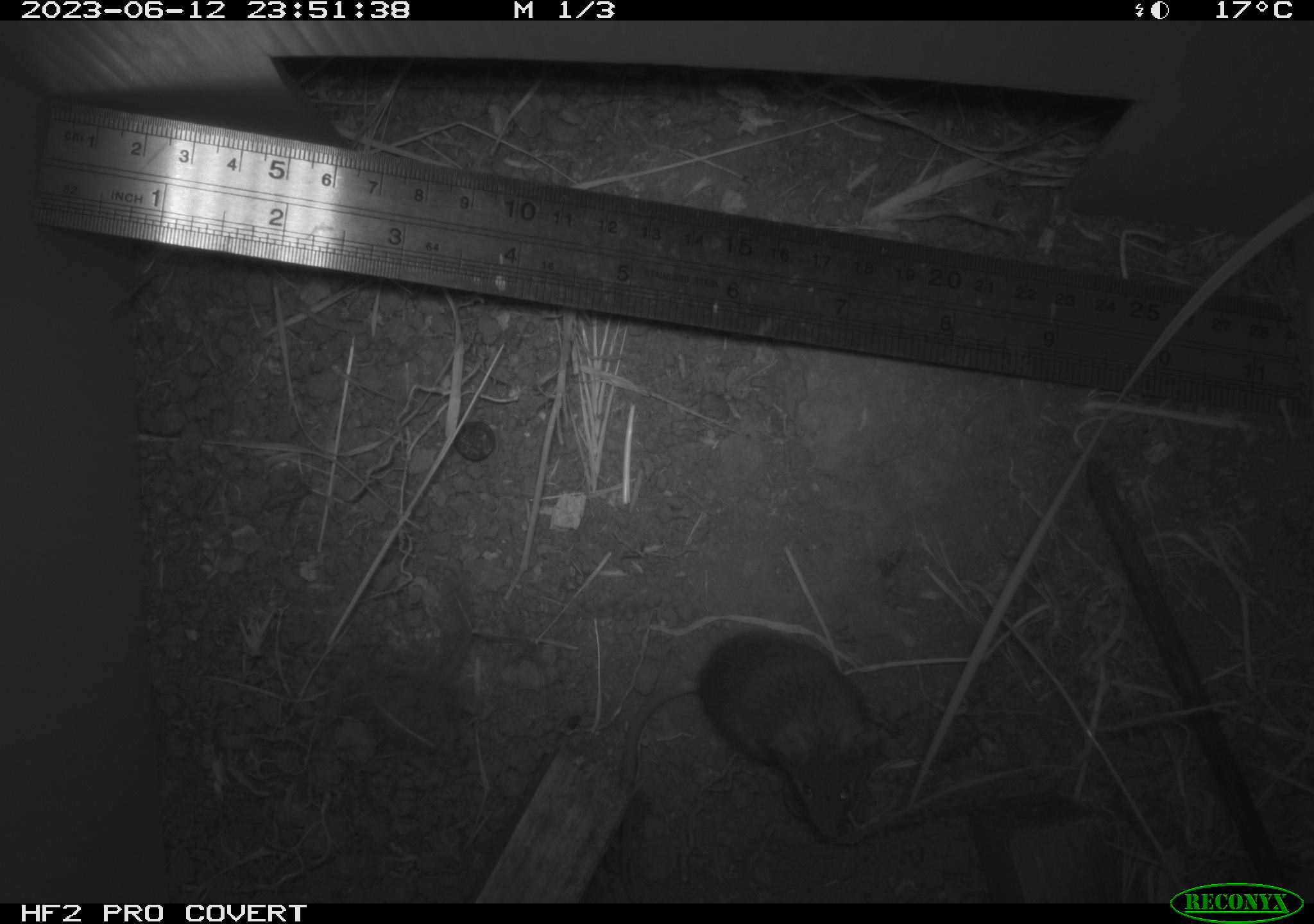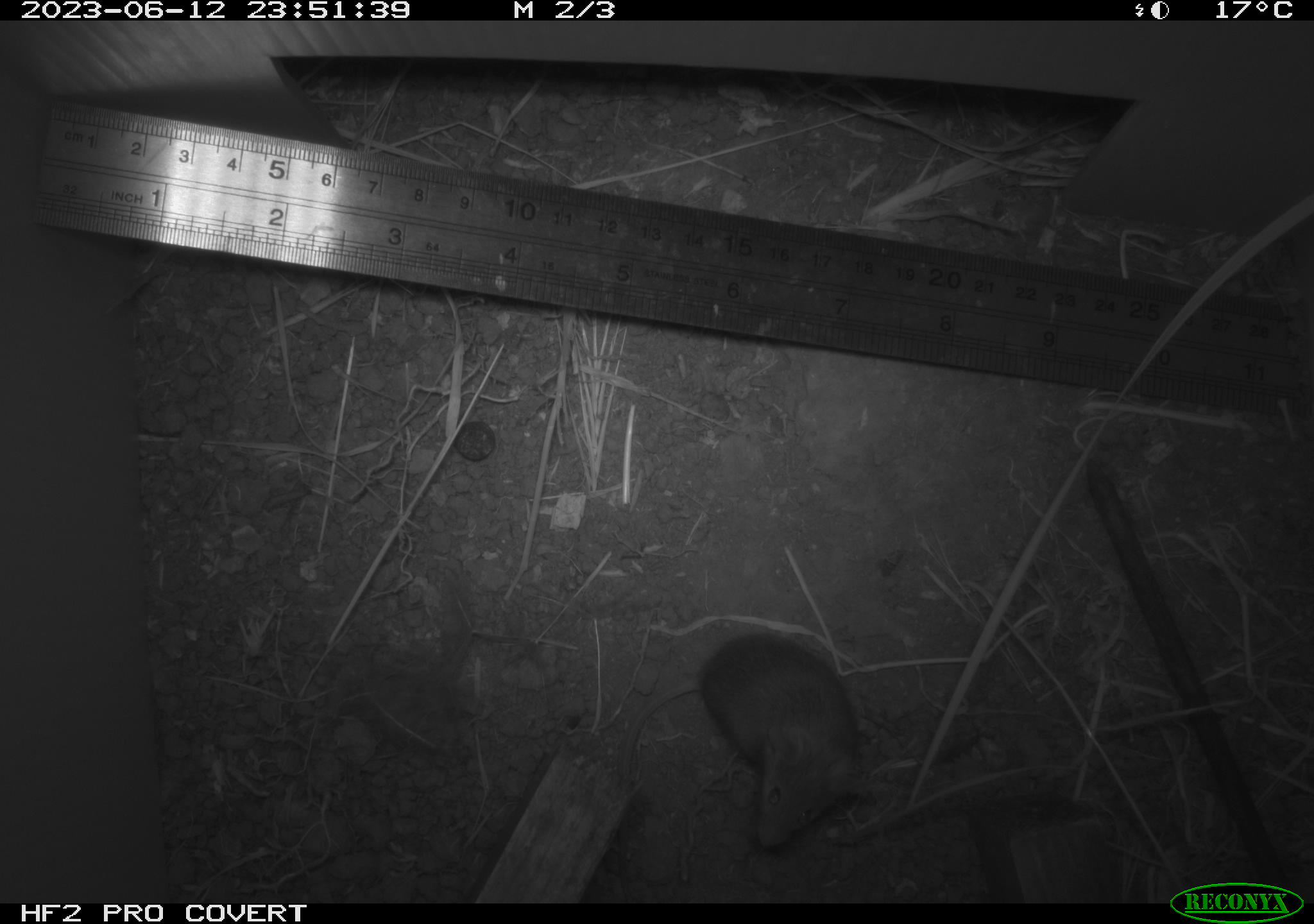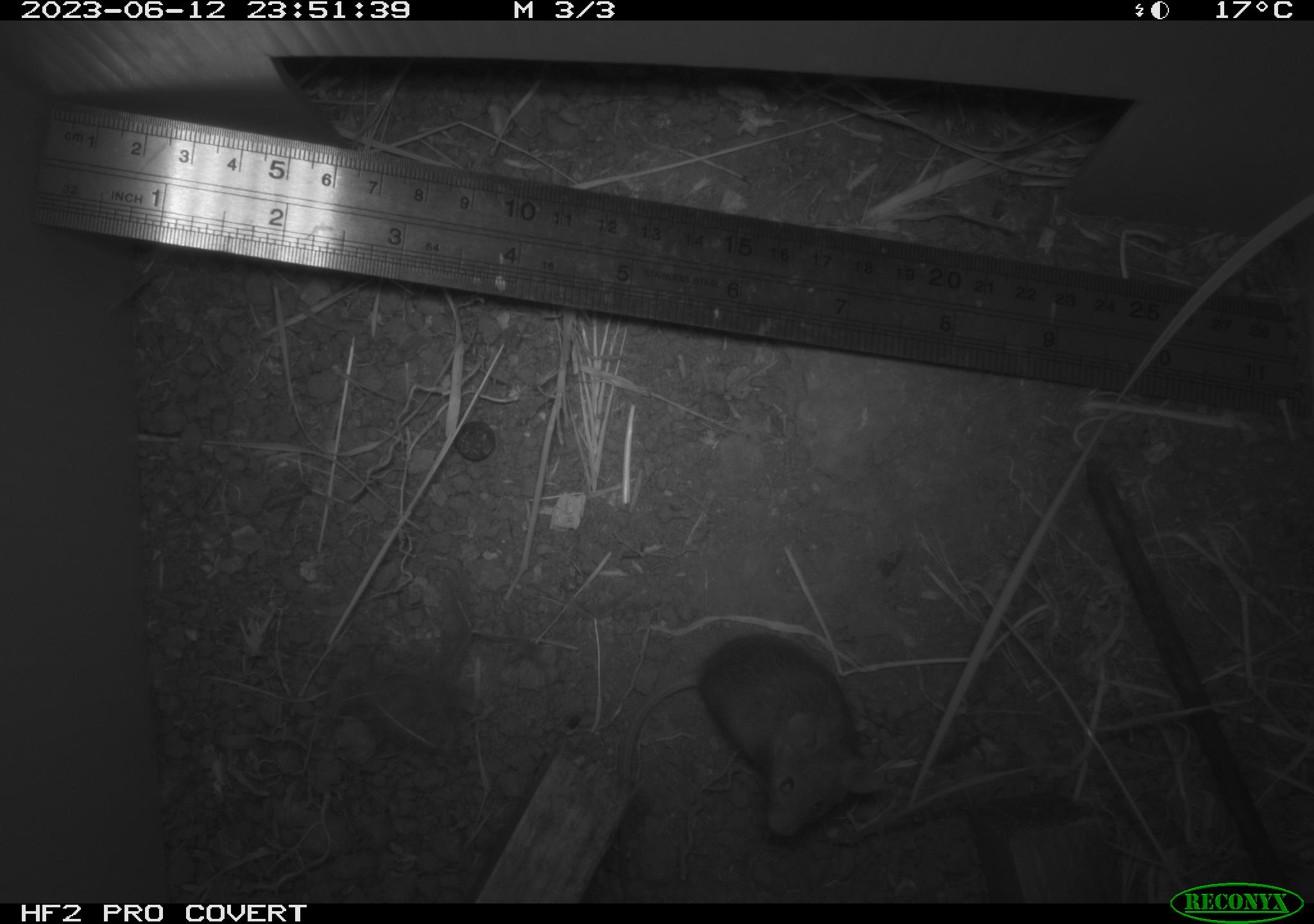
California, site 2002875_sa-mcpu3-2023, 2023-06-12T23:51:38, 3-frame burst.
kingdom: Animalia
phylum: Chordata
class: Mammalia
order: Rodentia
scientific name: Rodentia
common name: mouse species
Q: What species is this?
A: Mouse species (Rodentia).